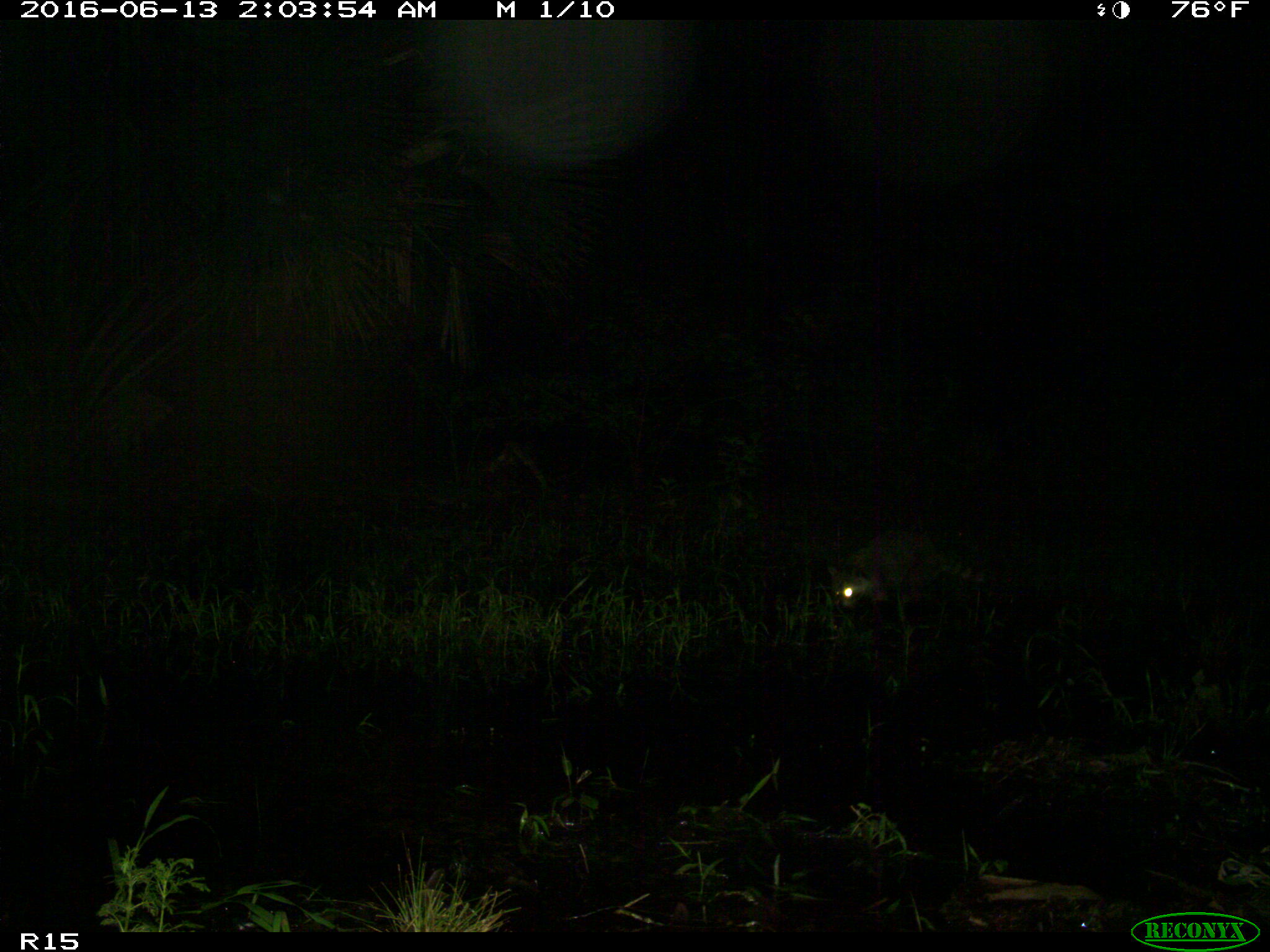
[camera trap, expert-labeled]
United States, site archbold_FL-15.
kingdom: Animalia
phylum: Chordata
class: Mammalia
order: Carnivora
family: Procyonidae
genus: Procyon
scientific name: Procyon lotor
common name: common raccoon